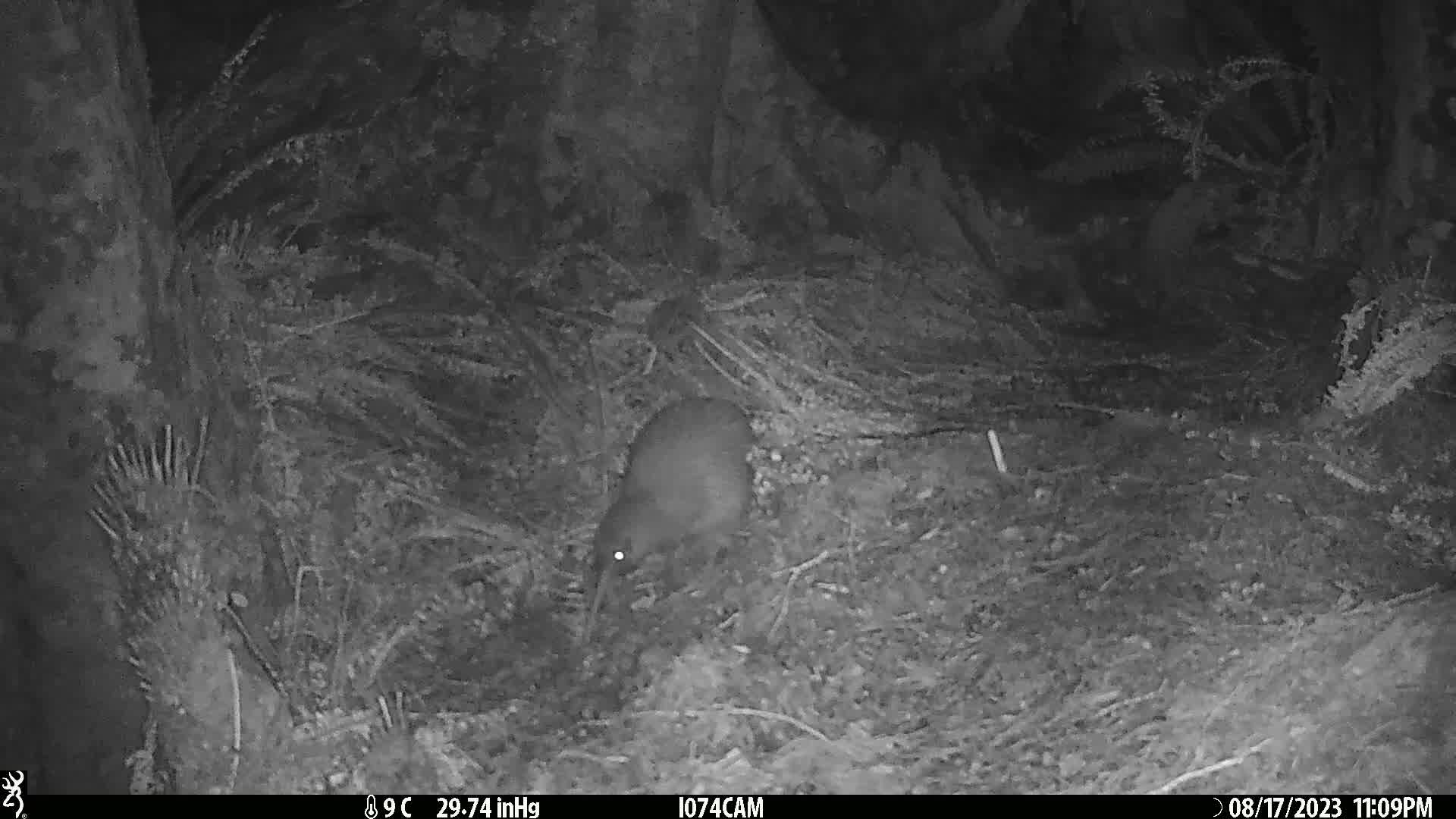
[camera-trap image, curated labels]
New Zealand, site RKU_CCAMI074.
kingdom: Animalia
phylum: Chordata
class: Aves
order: Apterygiformes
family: Apterygidae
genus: Apteryx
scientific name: Apteryx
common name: kiwi